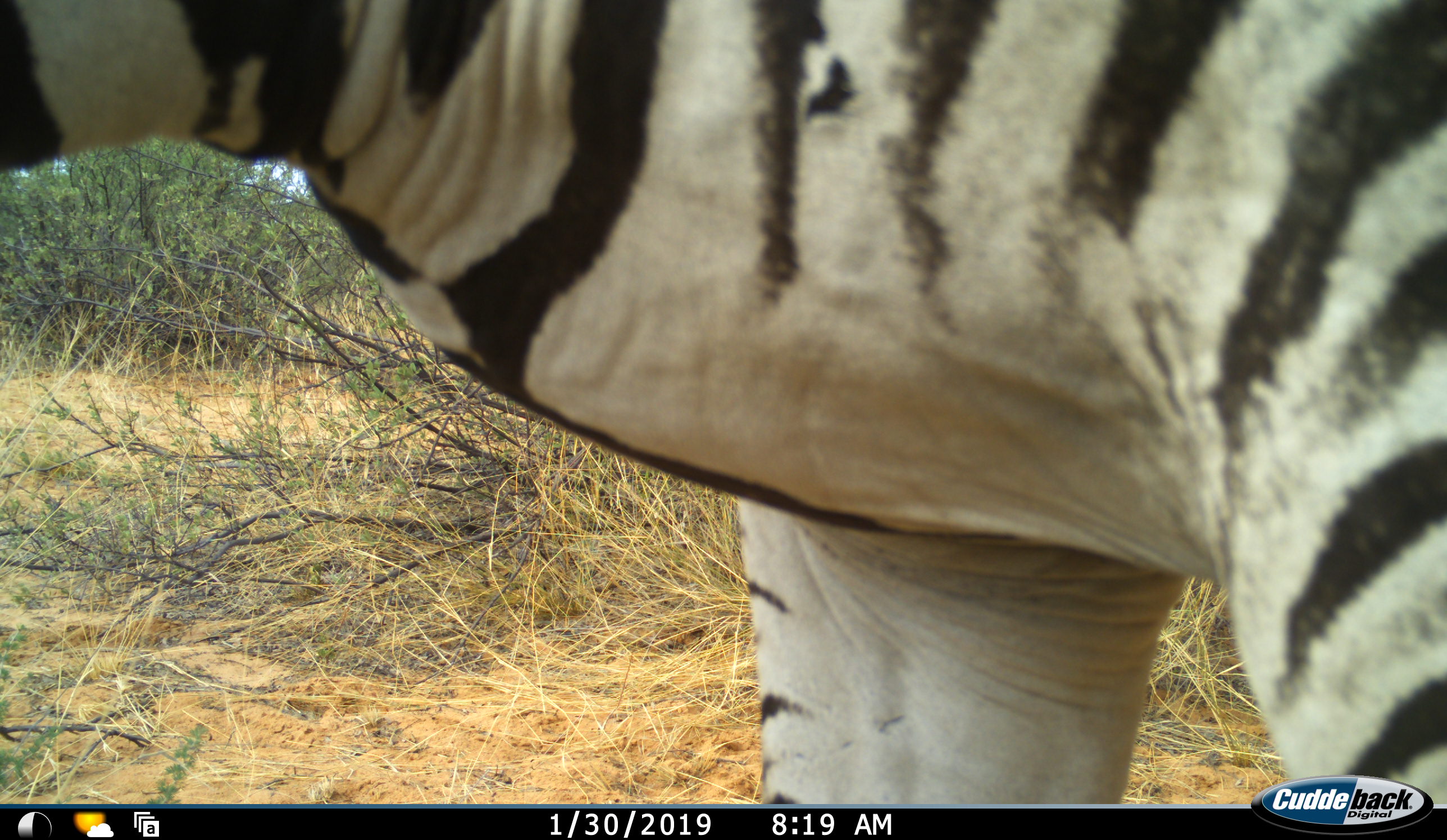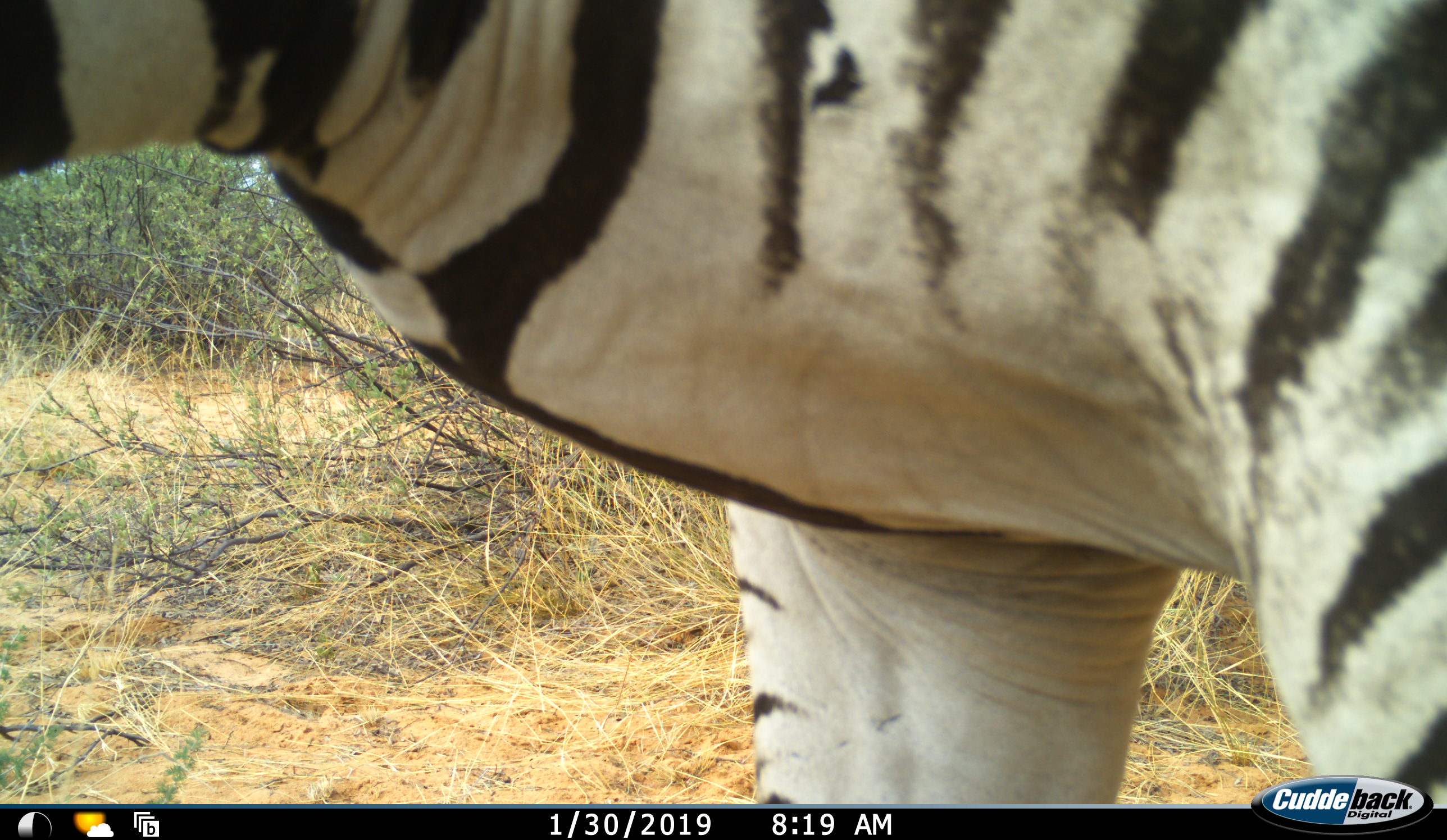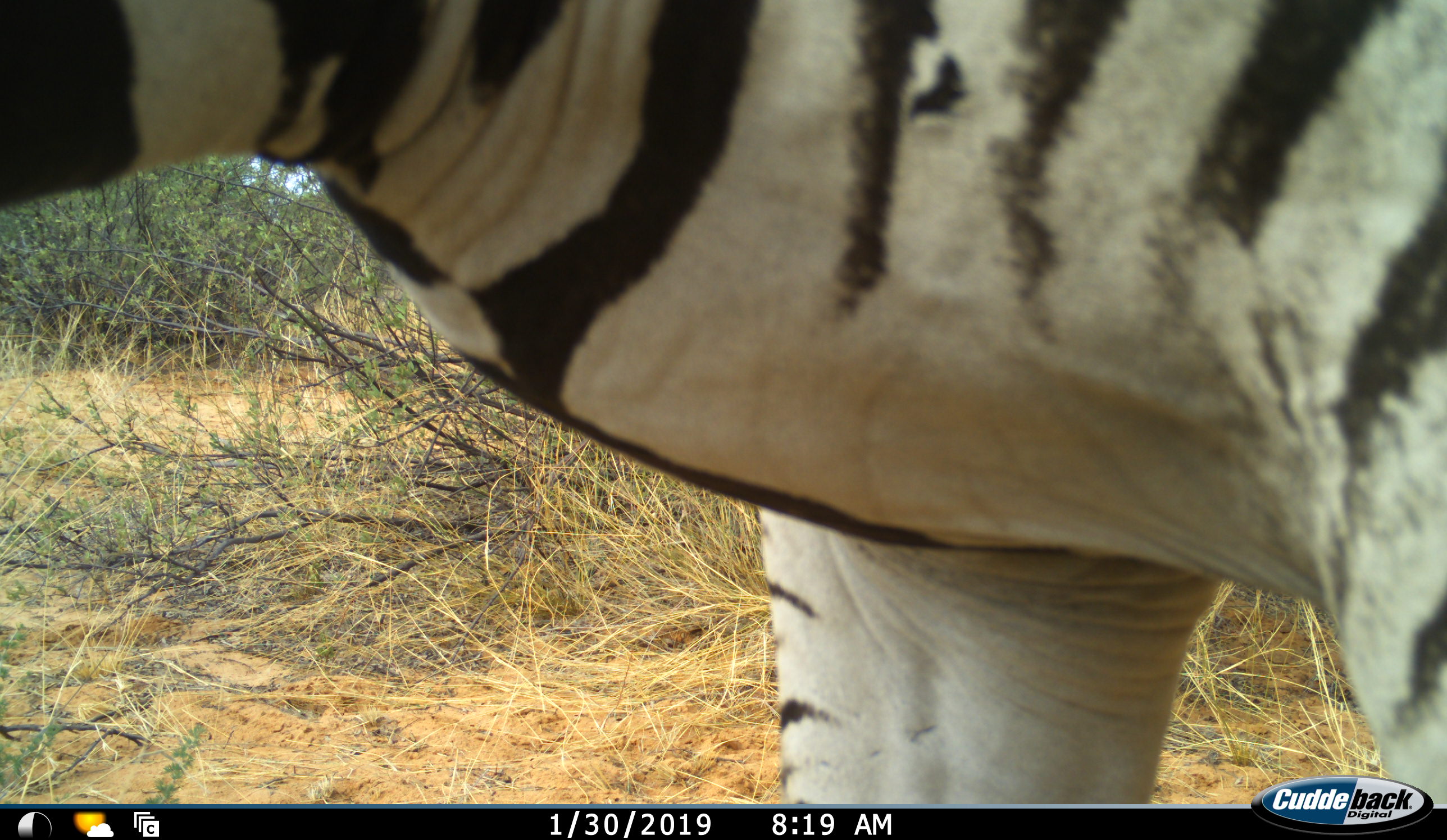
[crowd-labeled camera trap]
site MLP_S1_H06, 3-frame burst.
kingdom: Animalia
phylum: Chordata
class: Mammalia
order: Perissodactyla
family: Equidae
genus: Equus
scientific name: Equus quagga burchellii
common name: burchell's zebra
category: zebraburchells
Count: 1.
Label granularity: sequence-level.